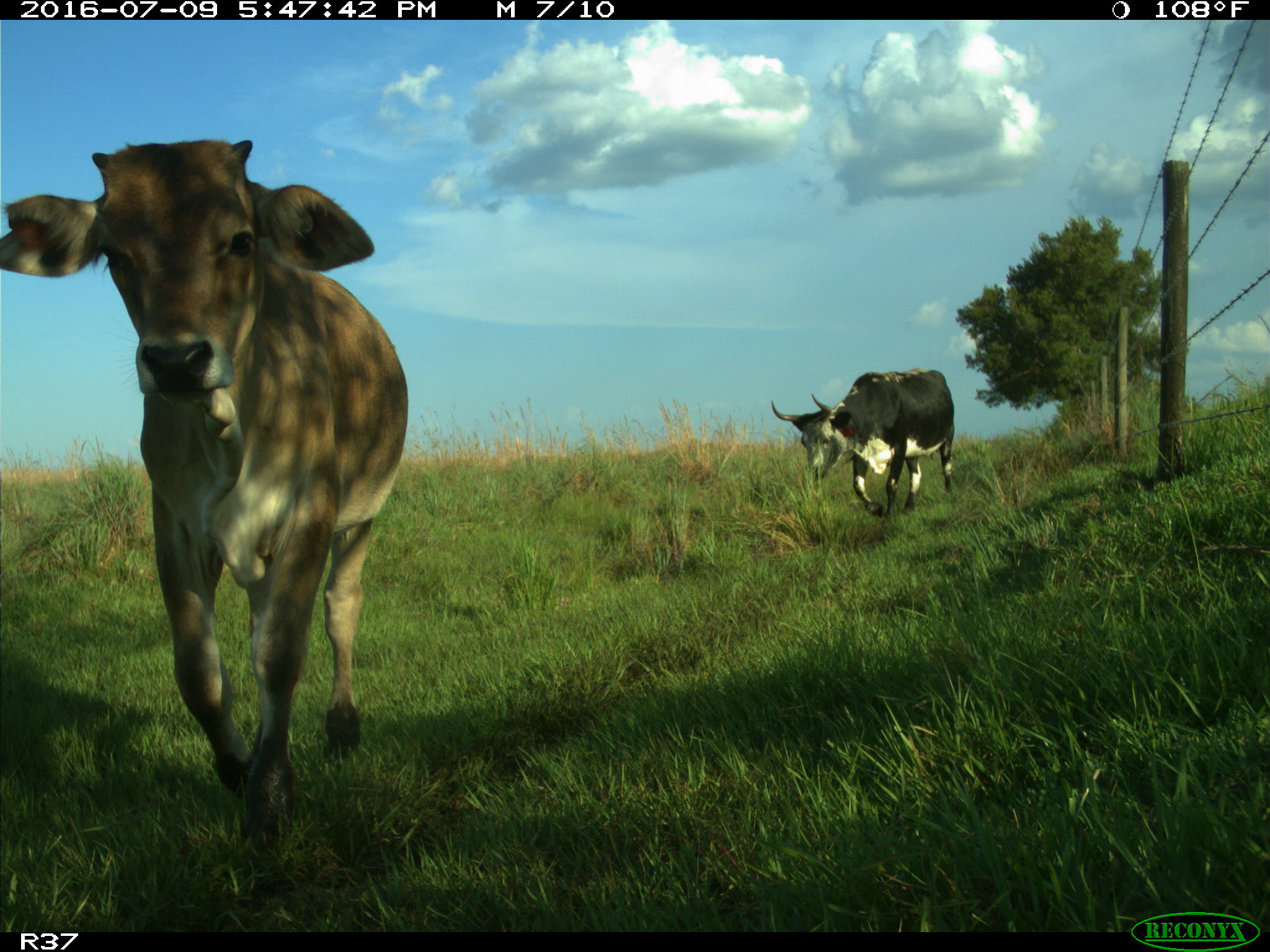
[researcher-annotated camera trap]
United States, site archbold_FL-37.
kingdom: Animalia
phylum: Chordata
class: Mammalia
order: Artiodactyla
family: Bovidae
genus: Bos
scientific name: Bos taurus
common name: domestic cow